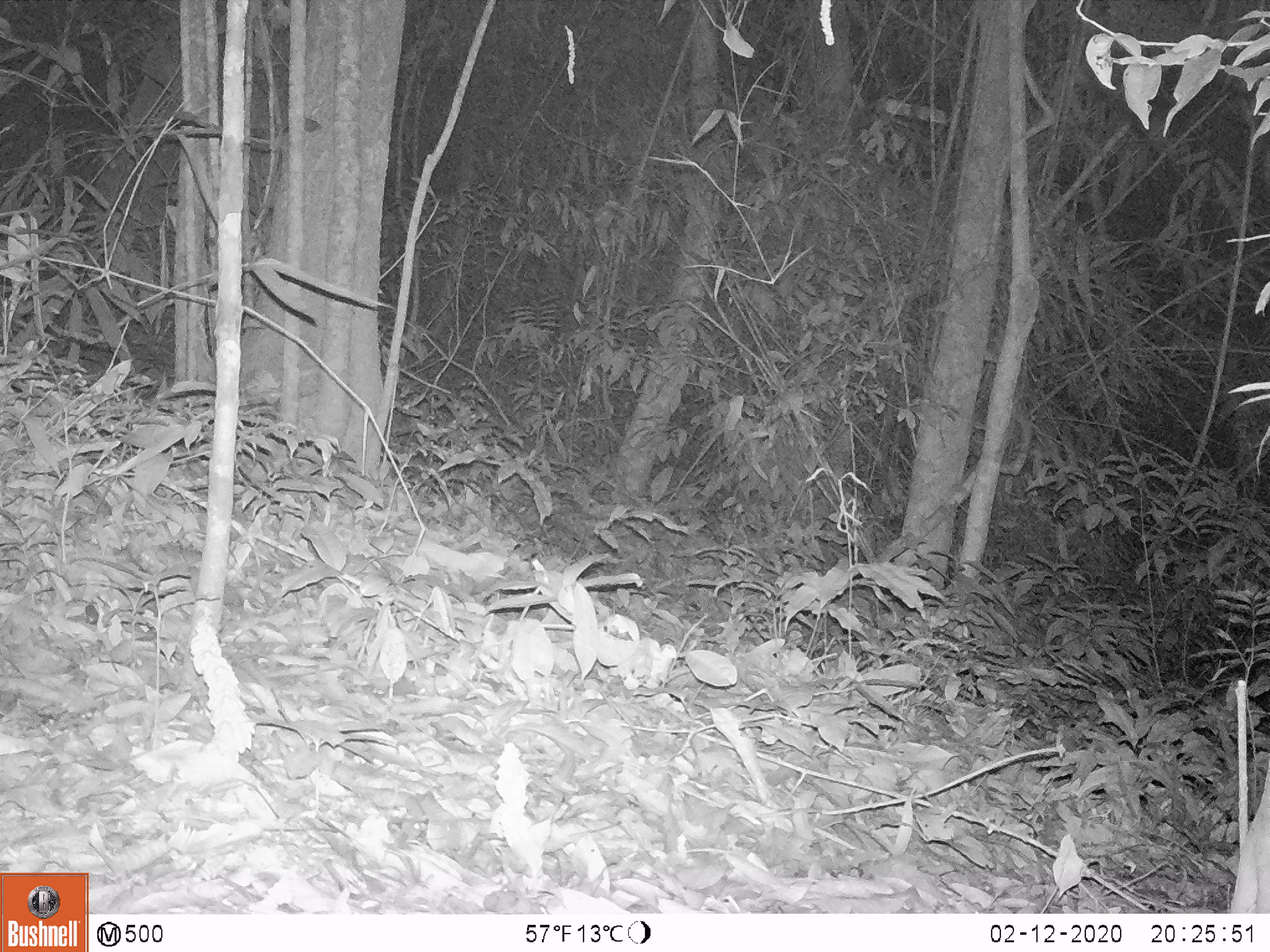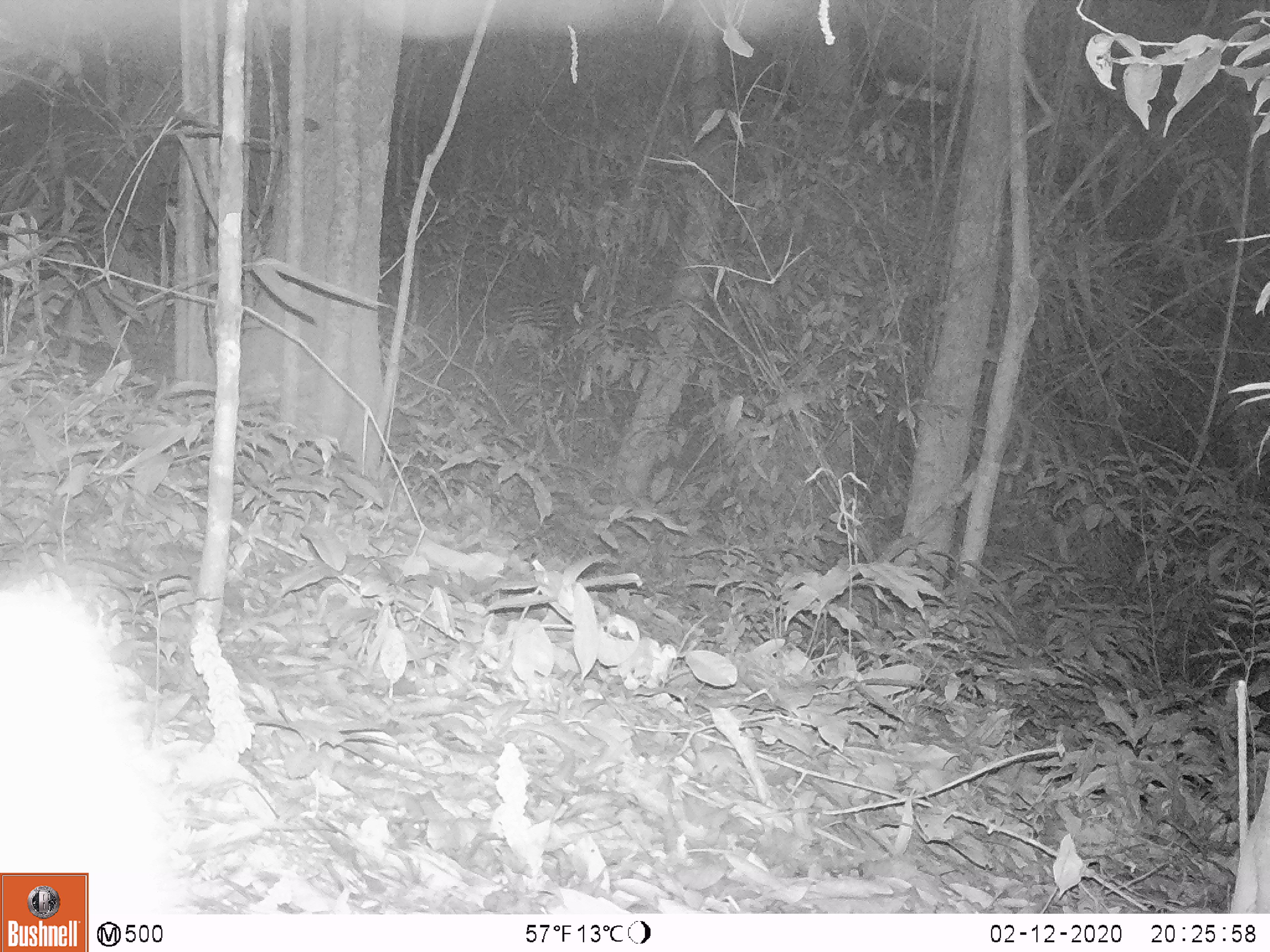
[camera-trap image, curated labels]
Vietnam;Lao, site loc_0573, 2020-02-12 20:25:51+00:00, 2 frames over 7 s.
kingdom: Animalia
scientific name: Animalia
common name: animal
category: unidentified animal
Unidentified animal (animal) (Animalia). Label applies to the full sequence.